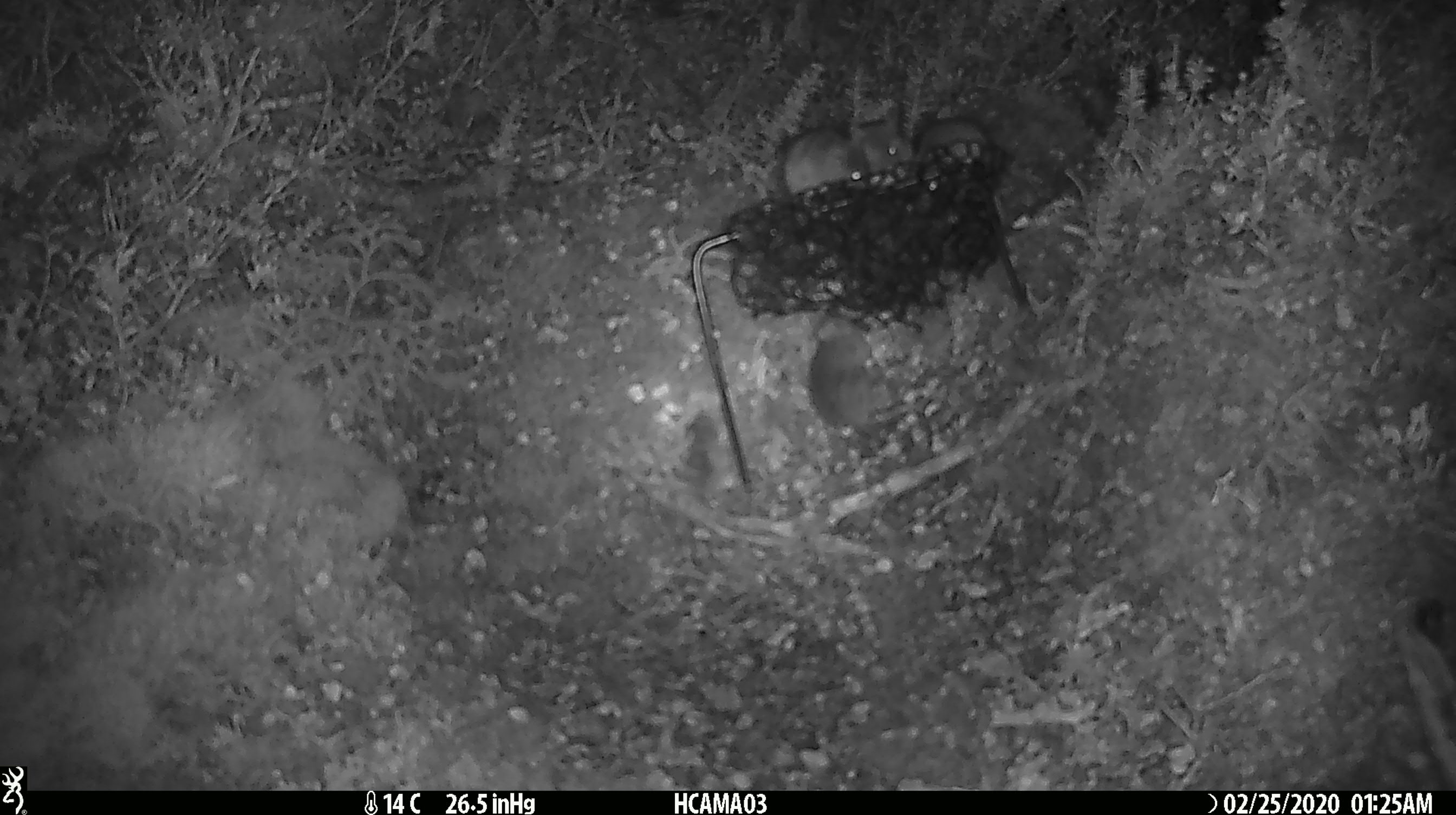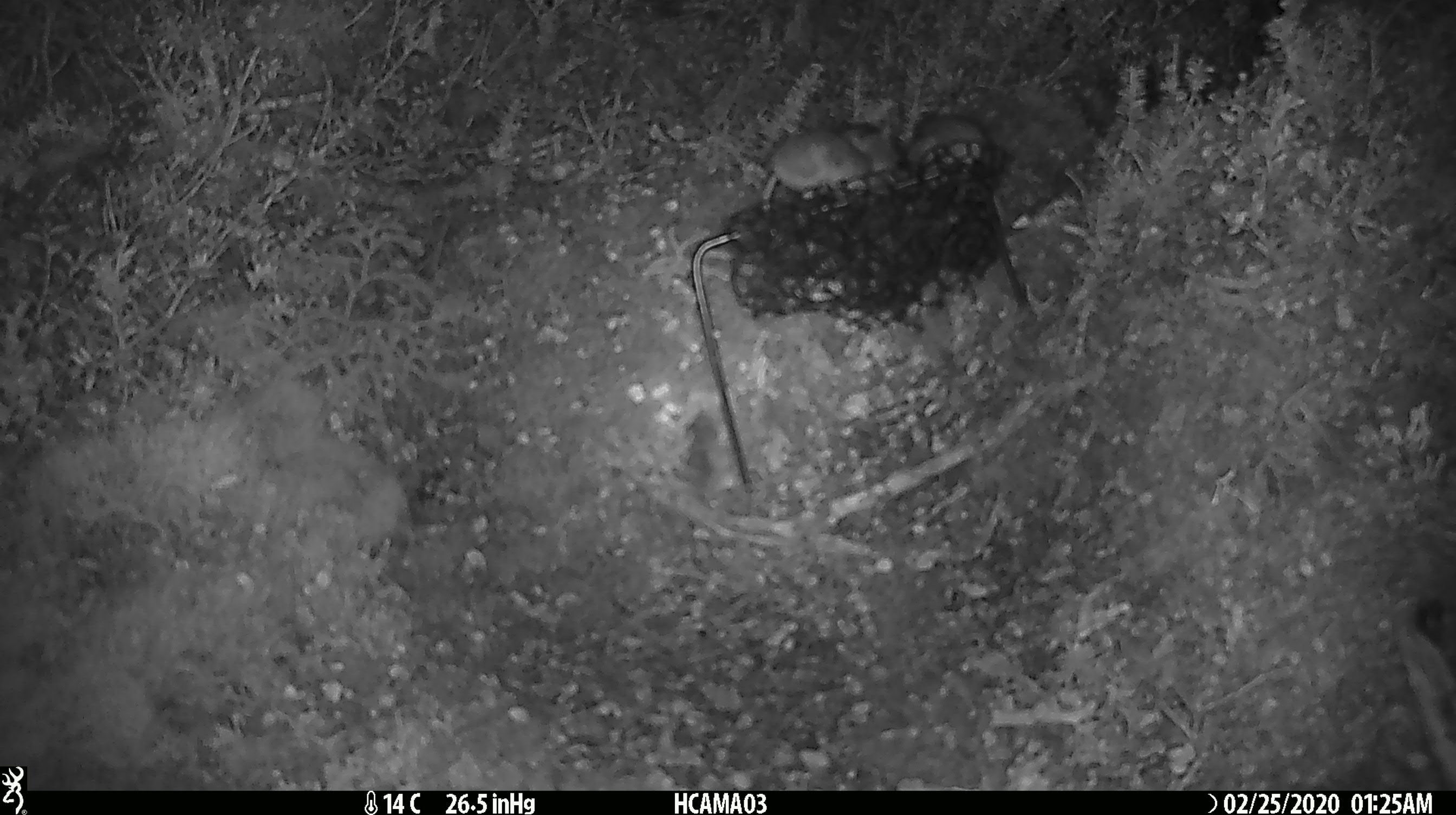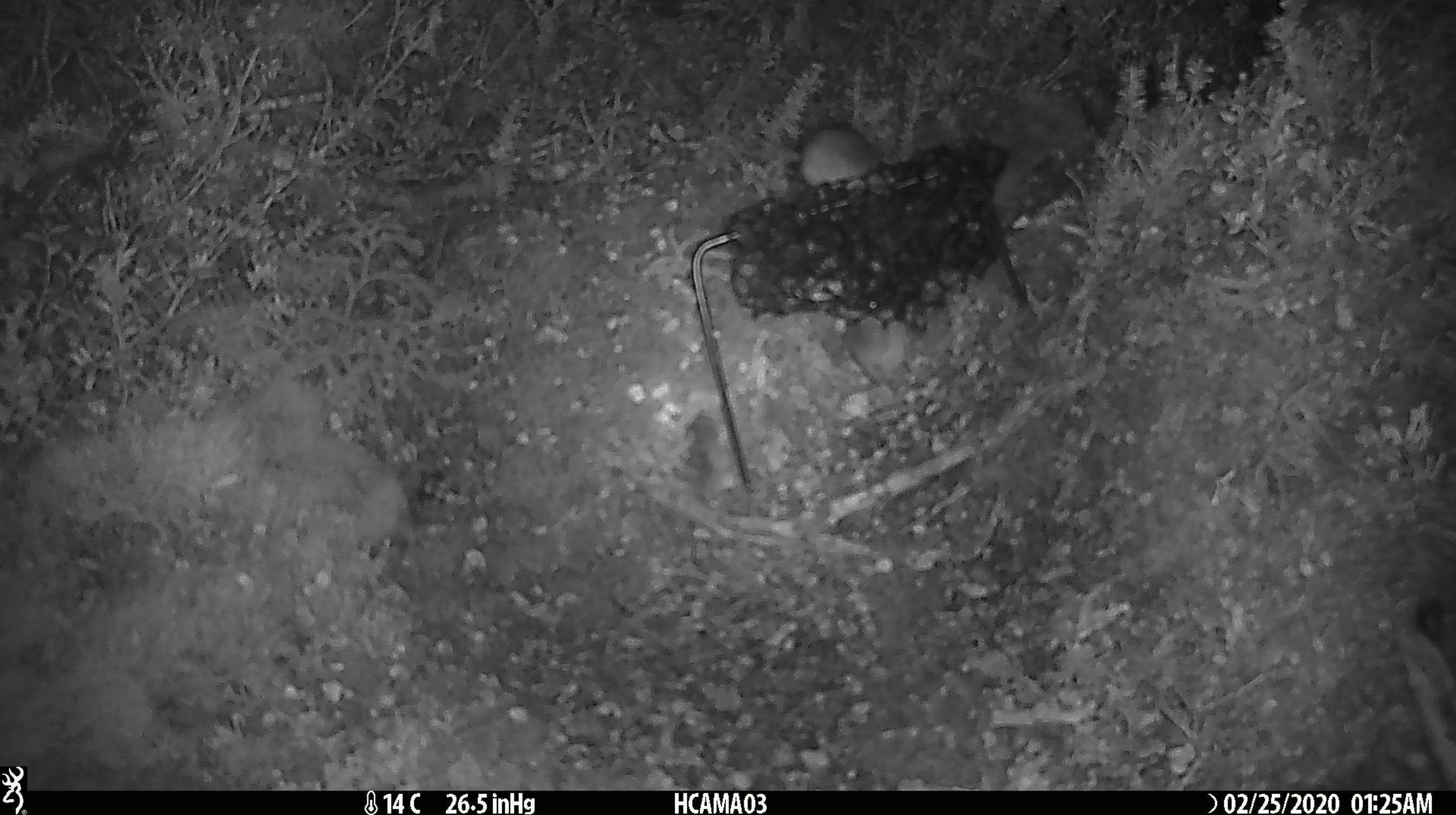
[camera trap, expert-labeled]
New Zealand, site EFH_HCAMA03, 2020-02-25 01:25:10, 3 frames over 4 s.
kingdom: Animalia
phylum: Chordata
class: Mammalia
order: Rodentia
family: Muridae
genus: Mus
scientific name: Mus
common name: mouse